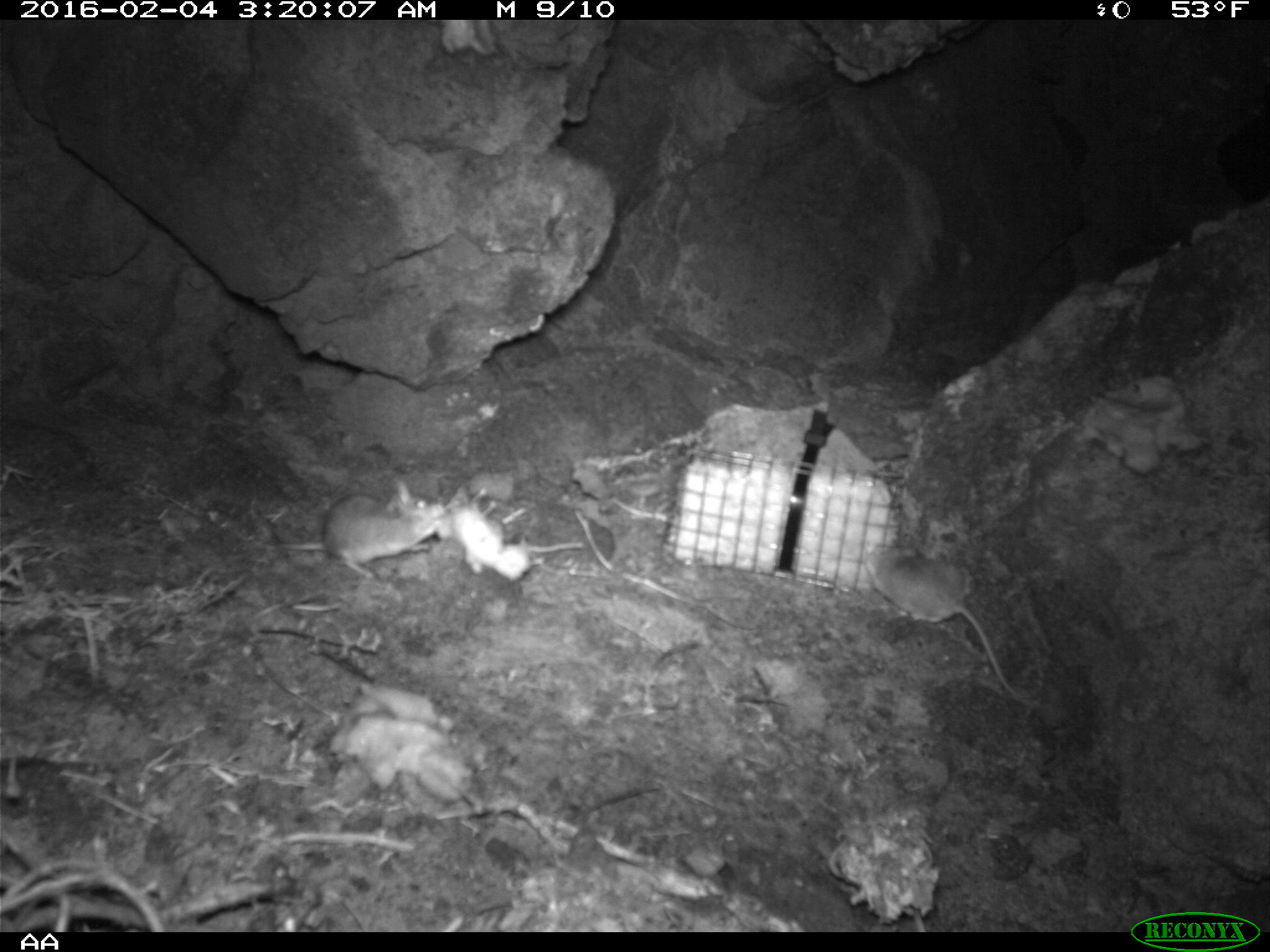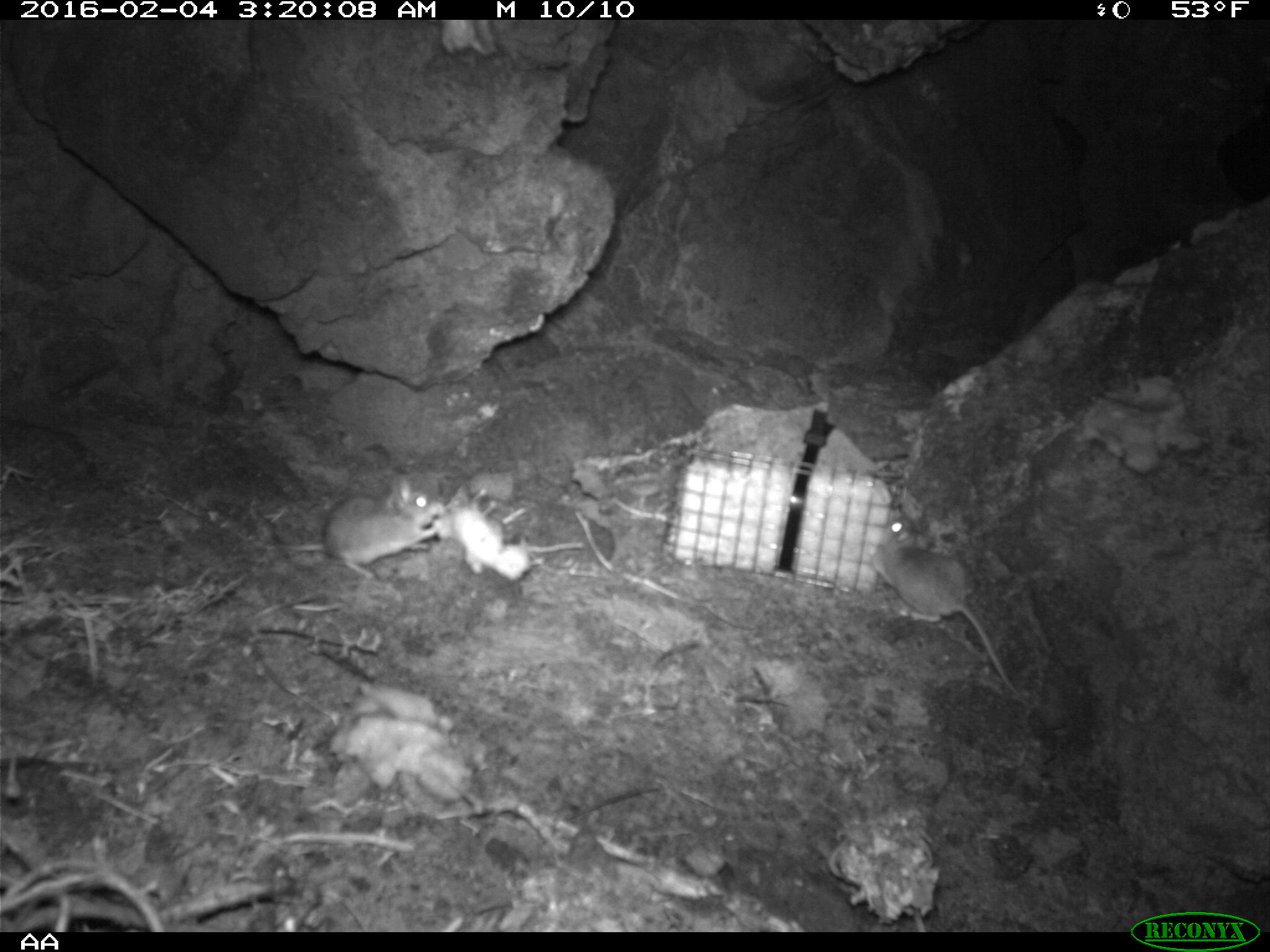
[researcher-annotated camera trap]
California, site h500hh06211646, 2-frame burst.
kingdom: Animalia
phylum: Chordata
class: Mammalia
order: Rodentia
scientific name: Rodentia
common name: rodent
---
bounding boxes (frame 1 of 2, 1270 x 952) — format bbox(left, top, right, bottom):
rodent: bbox(866, 547, 1023, 697); bbox(279, 481, 444, 579)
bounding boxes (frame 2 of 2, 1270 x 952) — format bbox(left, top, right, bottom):
rodent: bbox(870, 511, 1029, 703); bbox(276, 473, 442, 578)